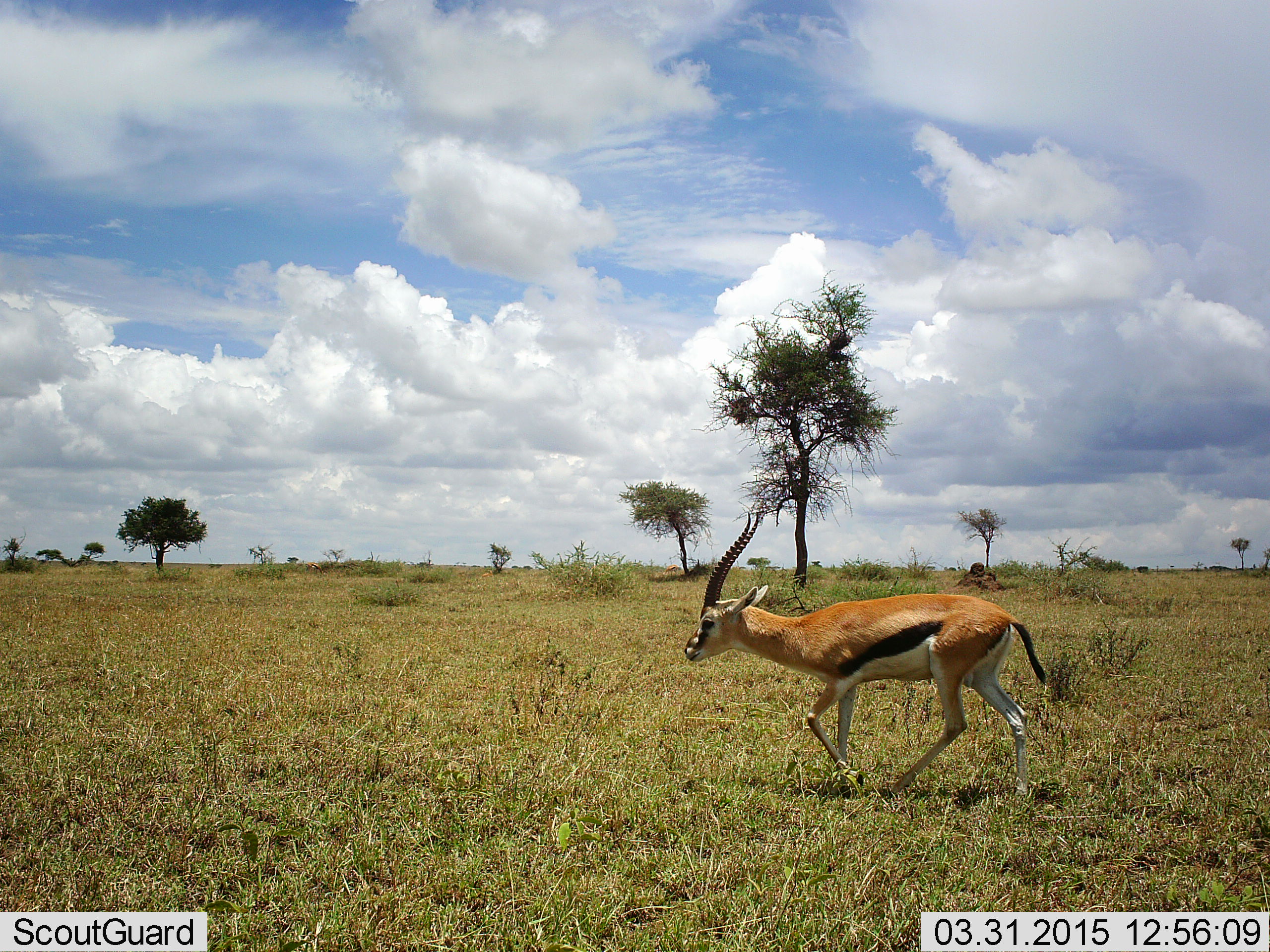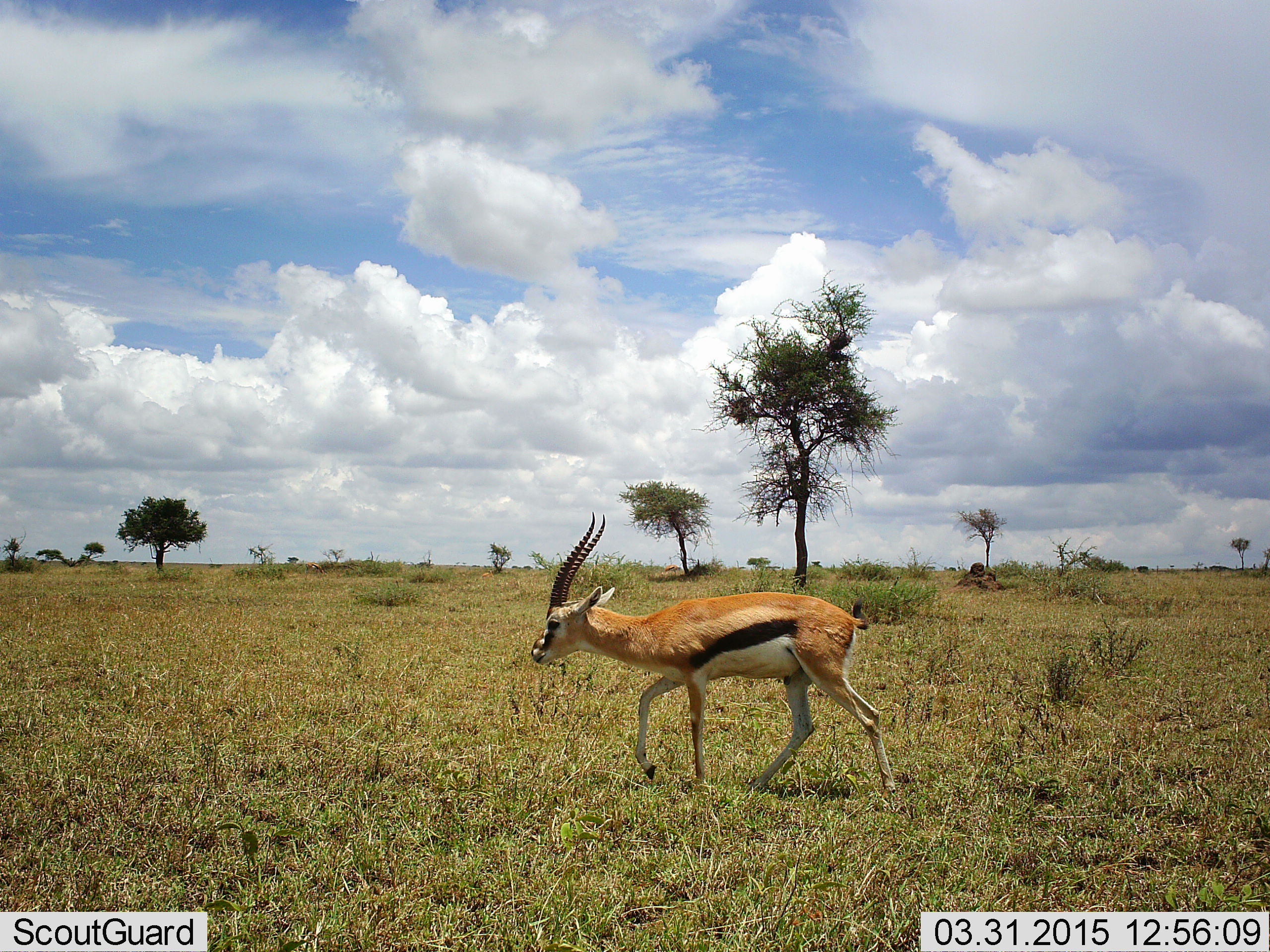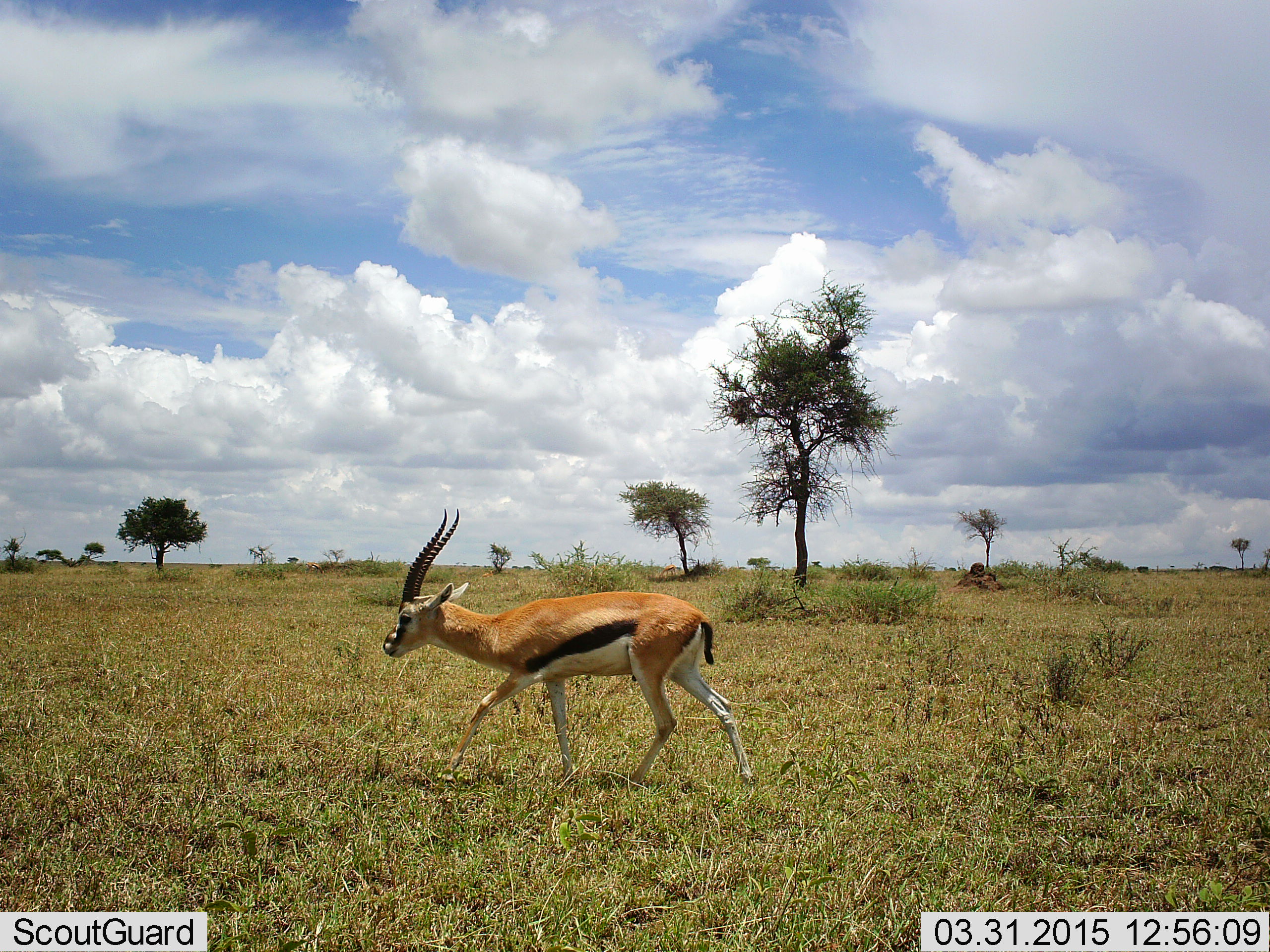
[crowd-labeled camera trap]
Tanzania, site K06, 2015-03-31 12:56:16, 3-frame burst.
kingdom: Animalia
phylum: Chordata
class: Mammalia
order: Artiodactyla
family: Bovidae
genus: Eudorcas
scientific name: Eudorcas thomsonii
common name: thomson's gazelle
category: gazellethomsons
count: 1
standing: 0%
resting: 0%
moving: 100%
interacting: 0%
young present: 0%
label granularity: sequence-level